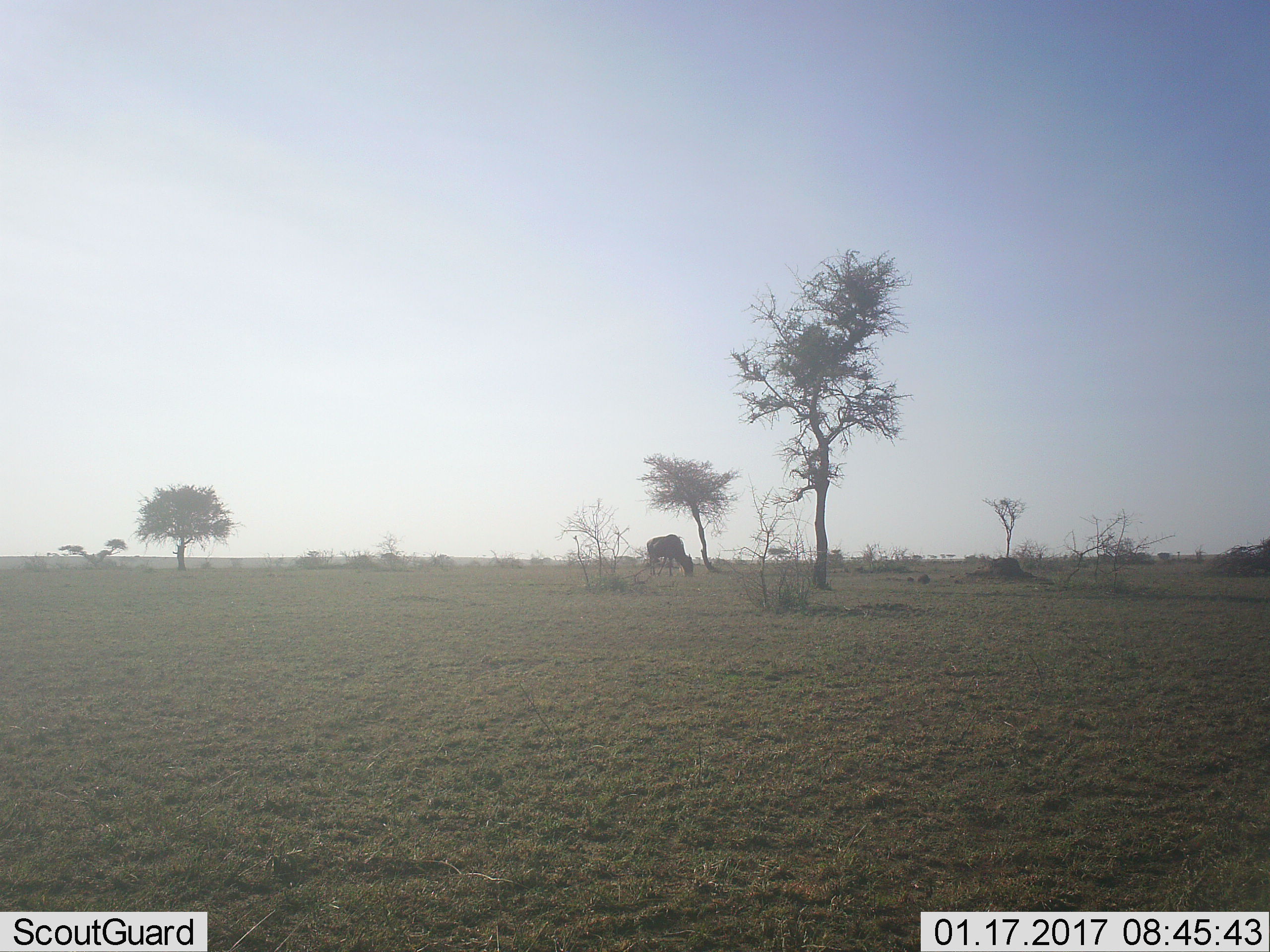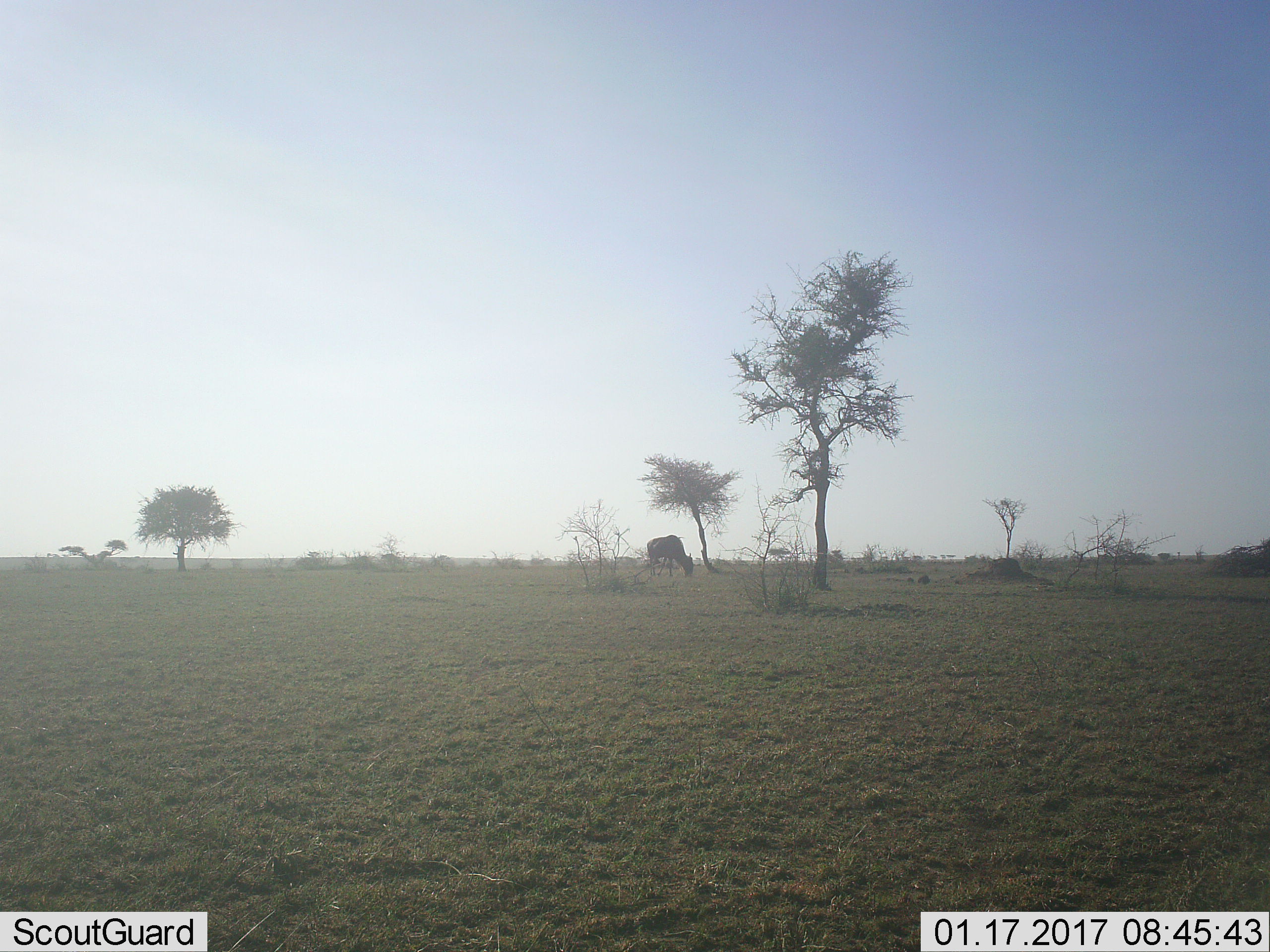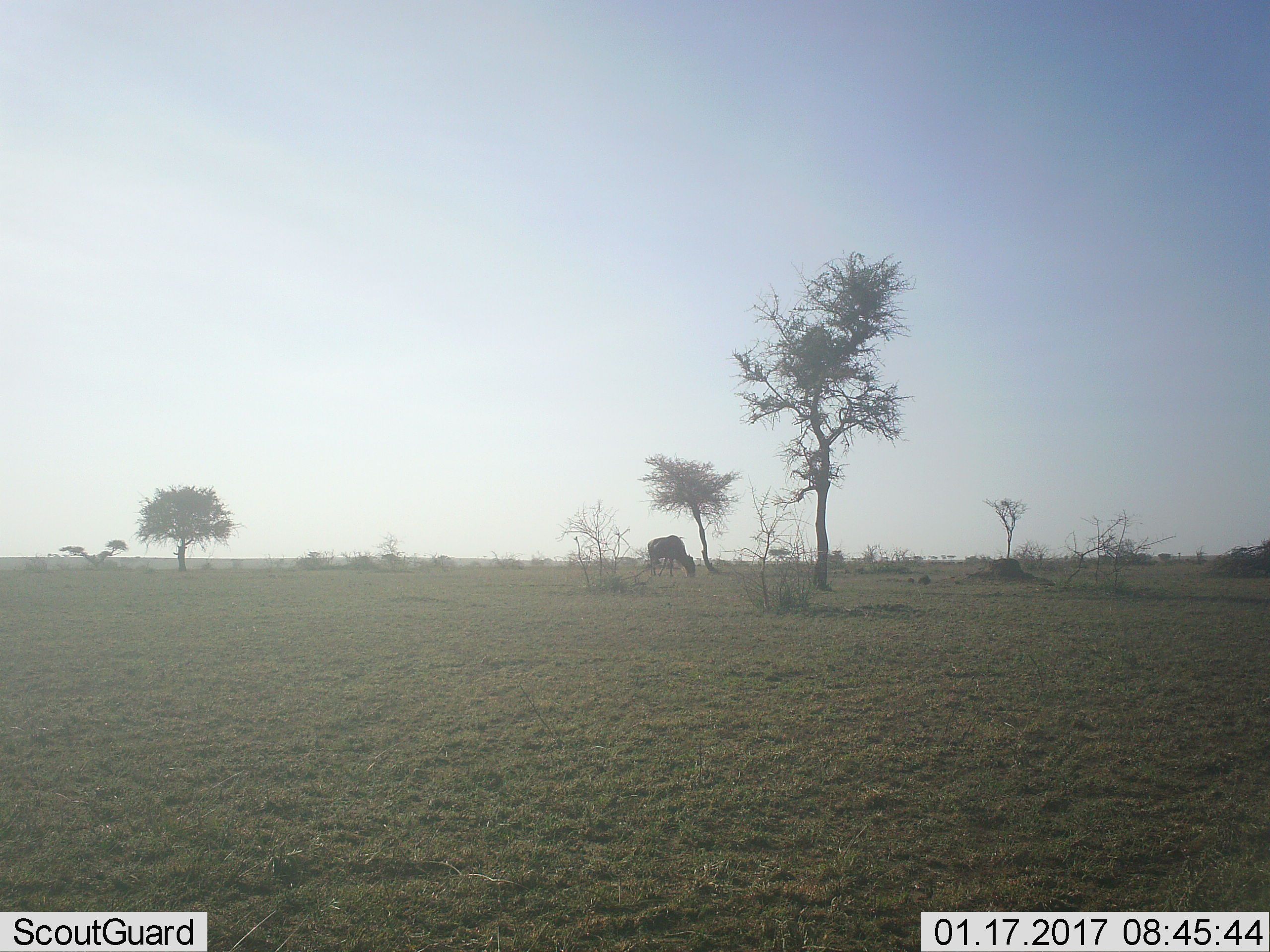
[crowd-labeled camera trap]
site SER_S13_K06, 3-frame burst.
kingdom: Animalia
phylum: Chordata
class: Mammalia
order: Artiodactyla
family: Bovidae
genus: Connochaetes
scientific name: Connochaetes taurinus taurinus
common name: blue wildebeest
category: wildebeestblue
Wildebeestblue (blue wildebeest) (Connochaetes taurinus taurinus), count 1. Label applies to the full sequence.